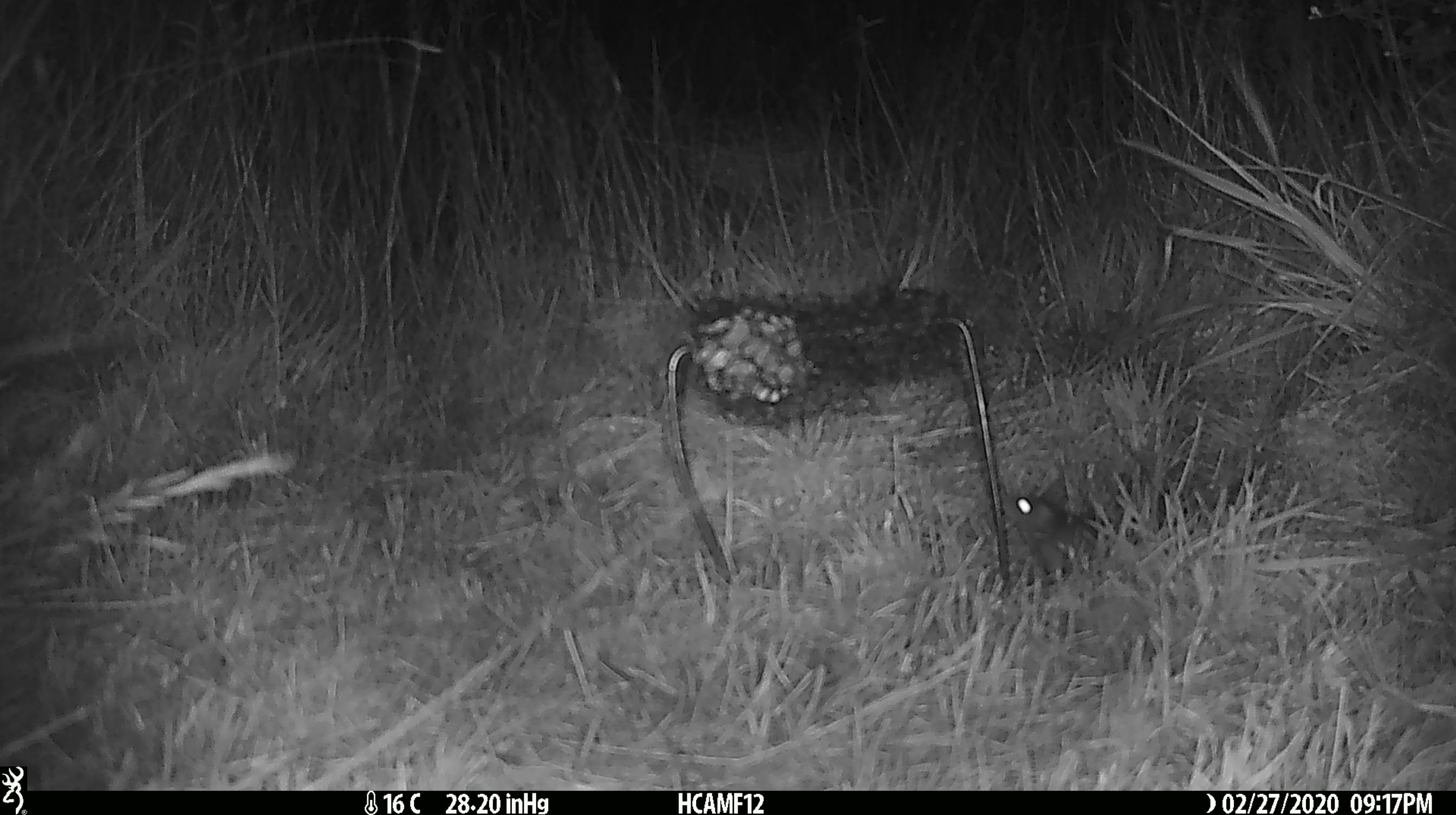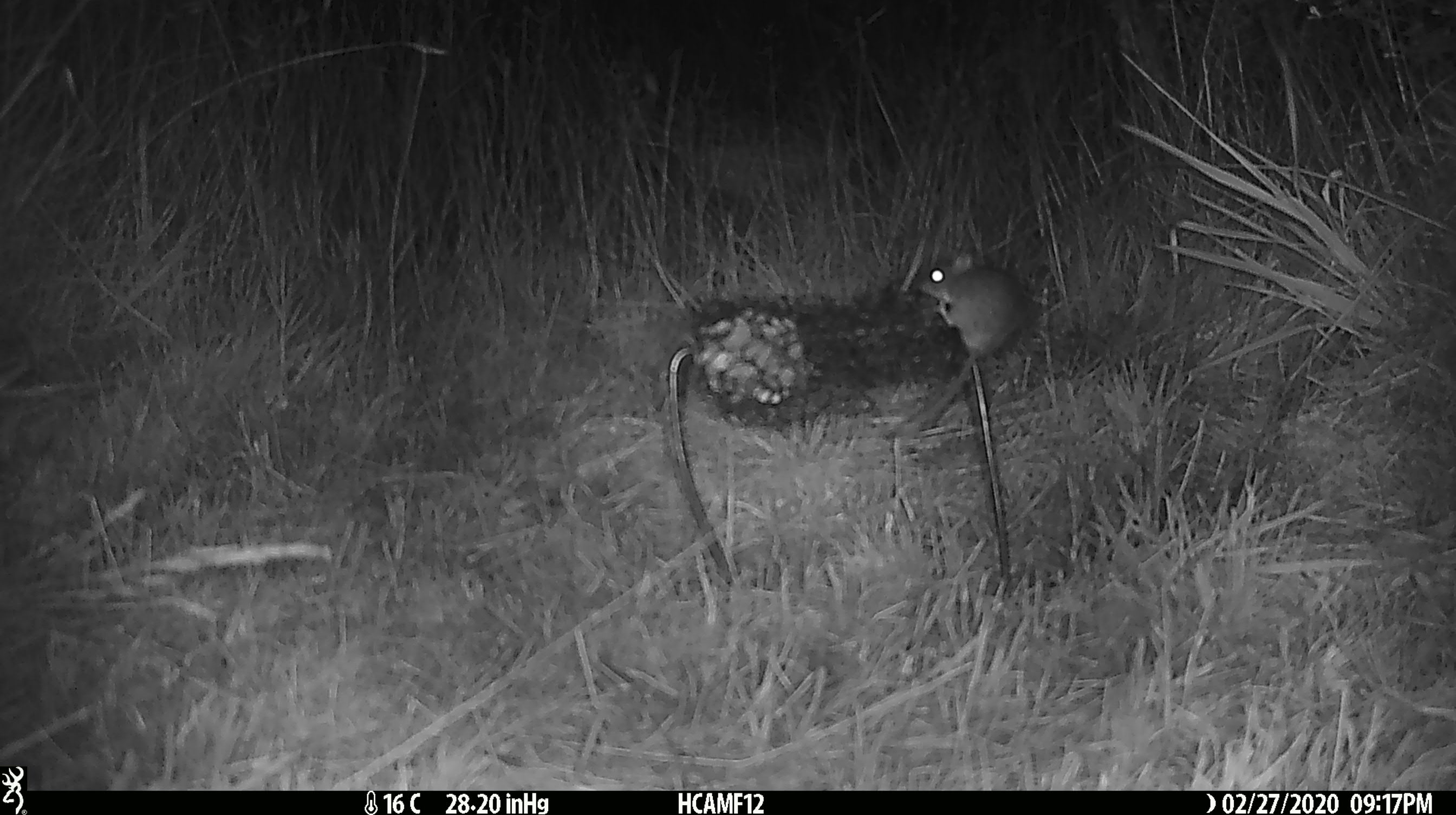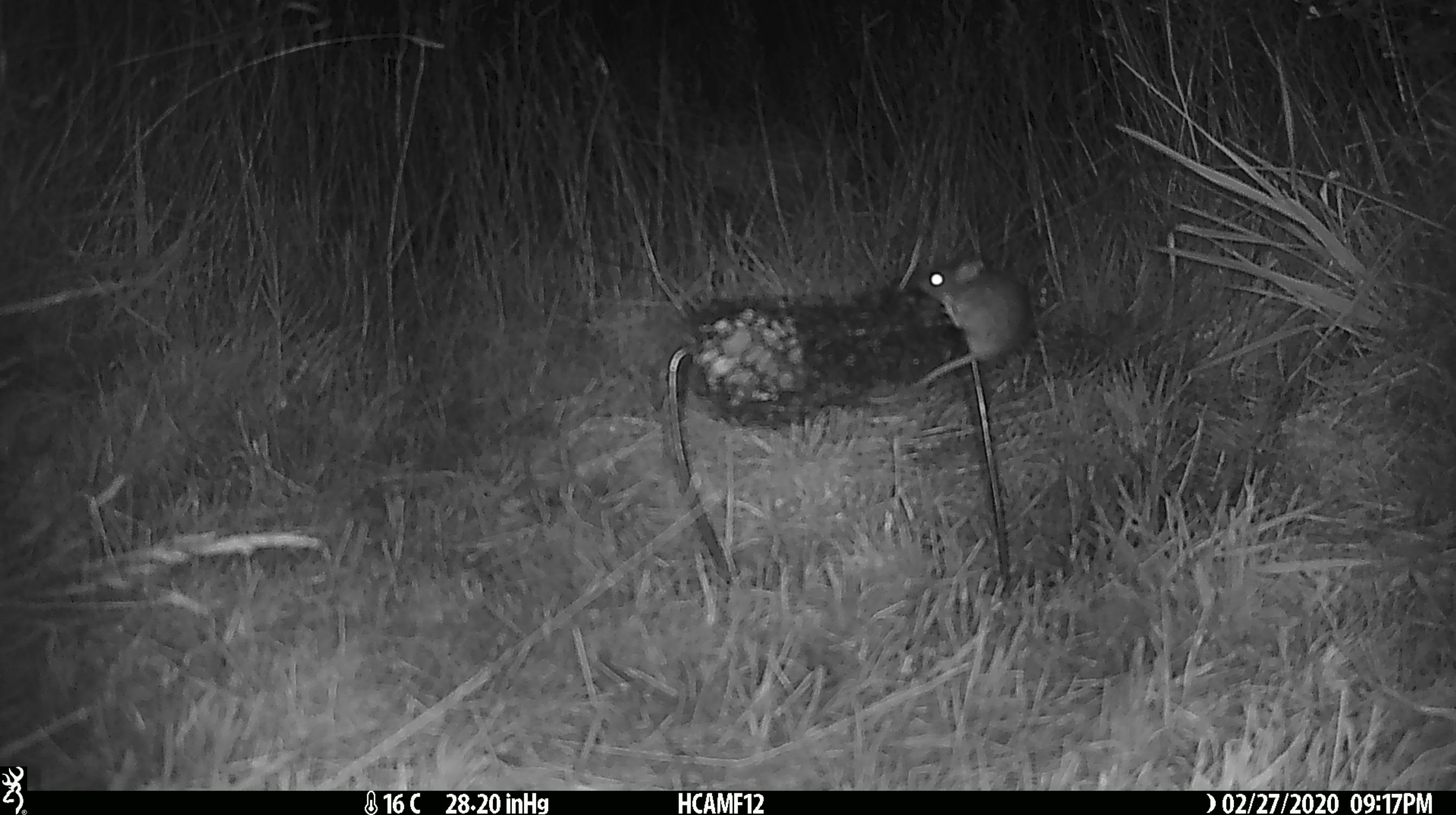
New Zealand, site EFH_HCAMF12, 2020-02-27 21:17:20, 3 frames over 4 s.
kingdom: Animalia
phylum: Chordata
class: Mammalia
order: Rodentia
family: Muridae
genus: Mus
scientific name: Mus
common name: mouse